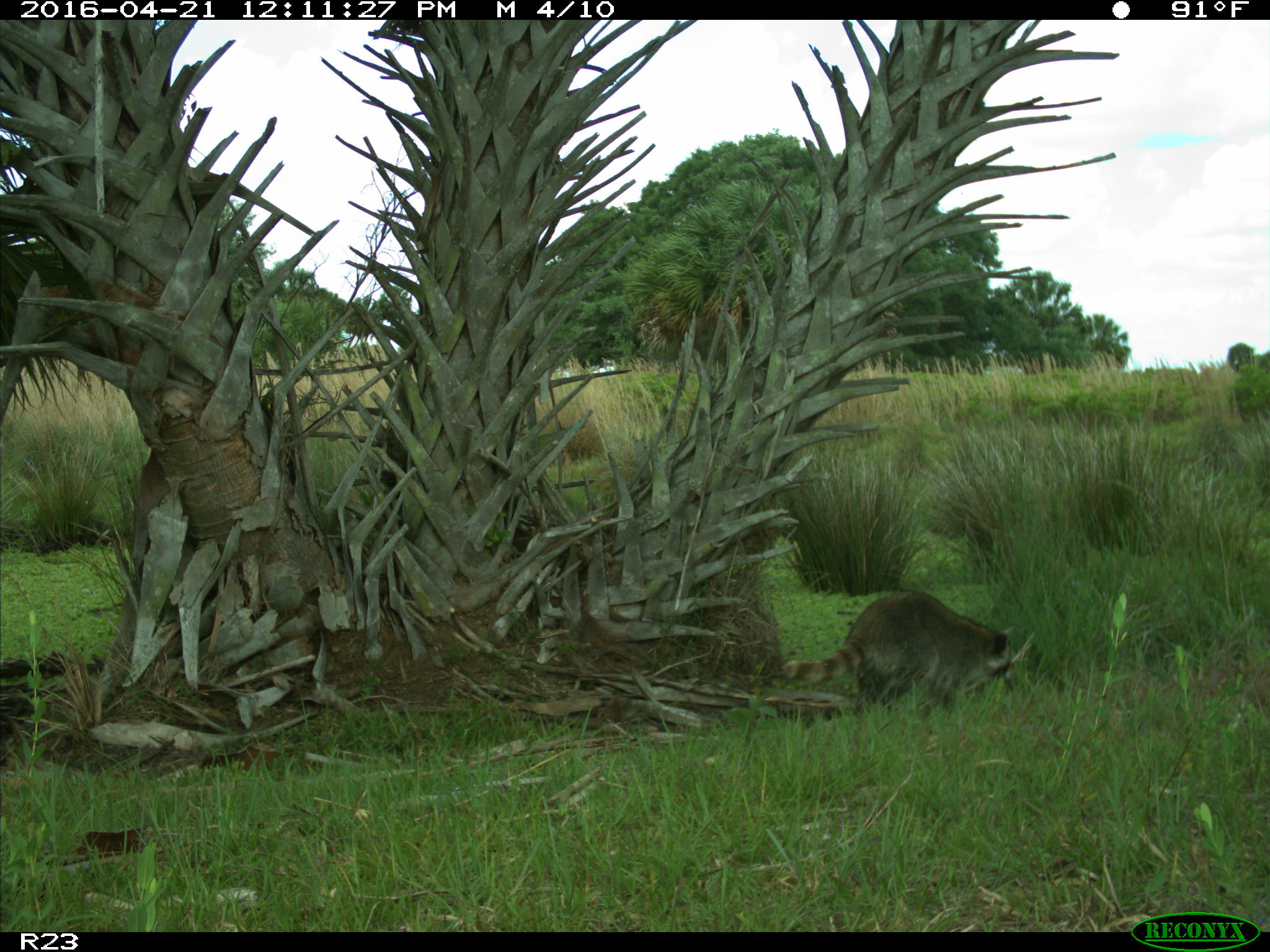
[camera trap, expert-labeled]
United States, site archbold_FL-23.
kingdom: Animalia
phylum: Chordata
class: Mammalia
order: Carnivora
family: Procyonidae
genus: Procyon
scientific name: Procyon lotor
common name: common raccoon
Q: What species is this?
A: Procyon lotor (common raccoon).